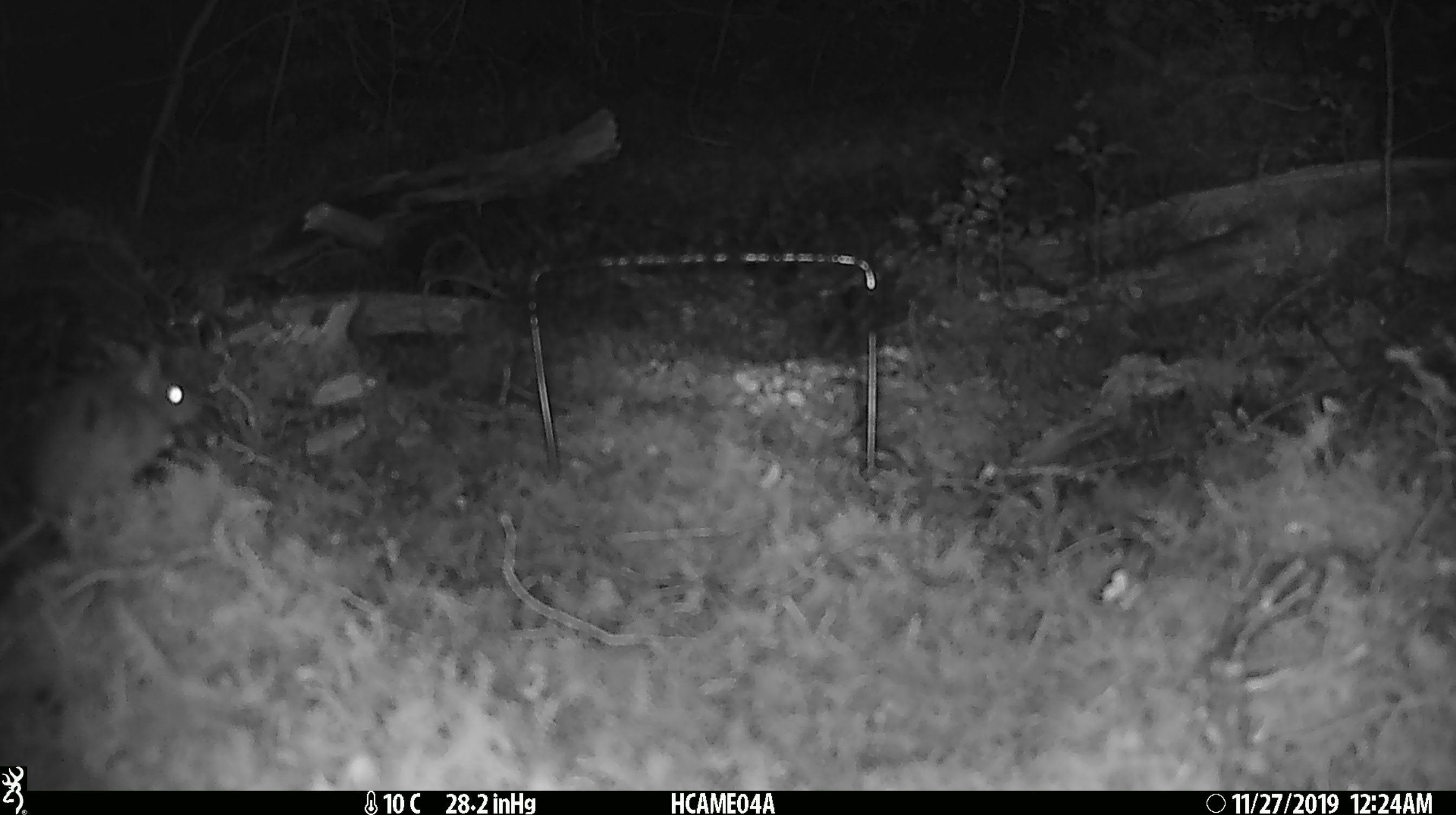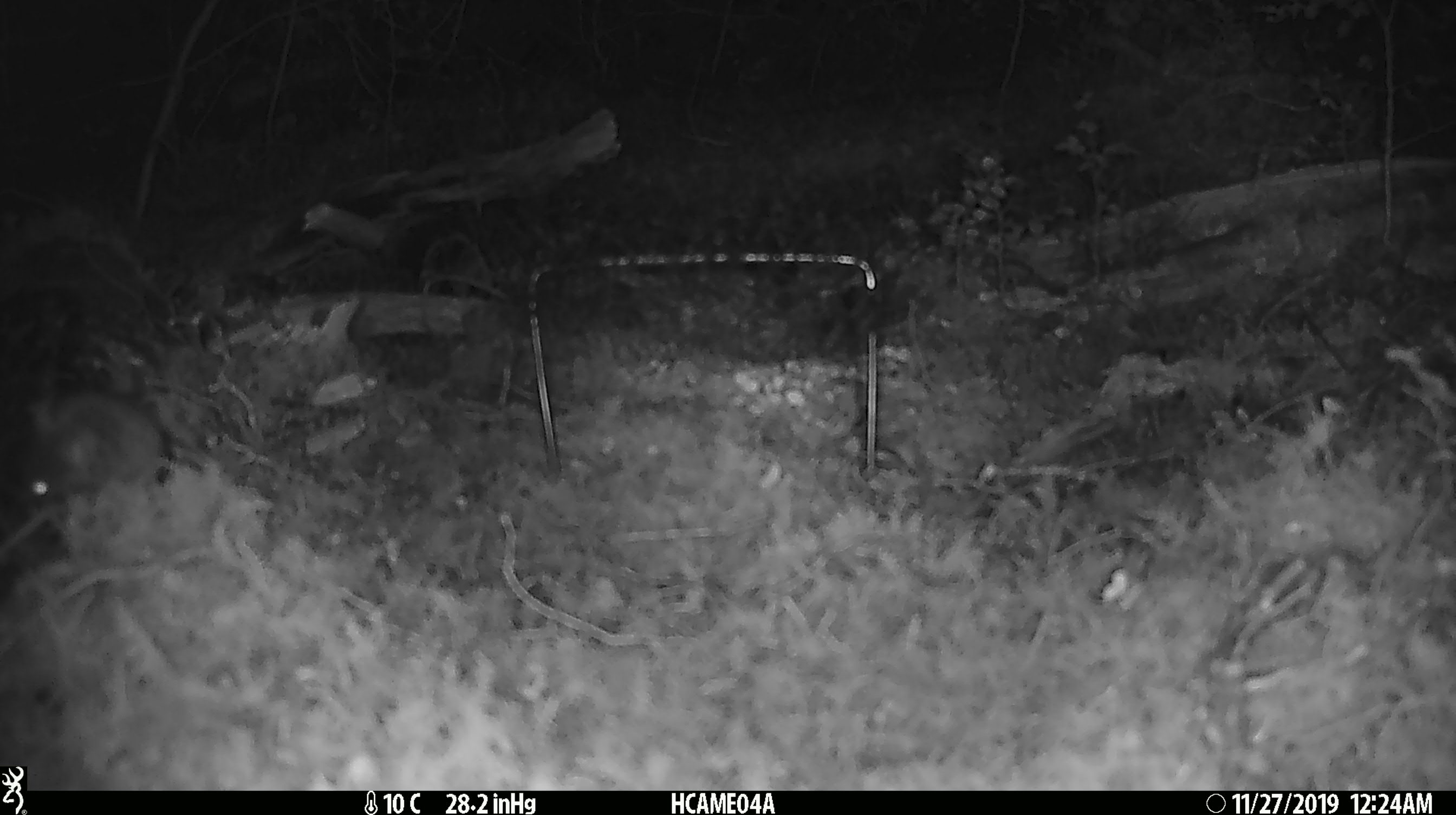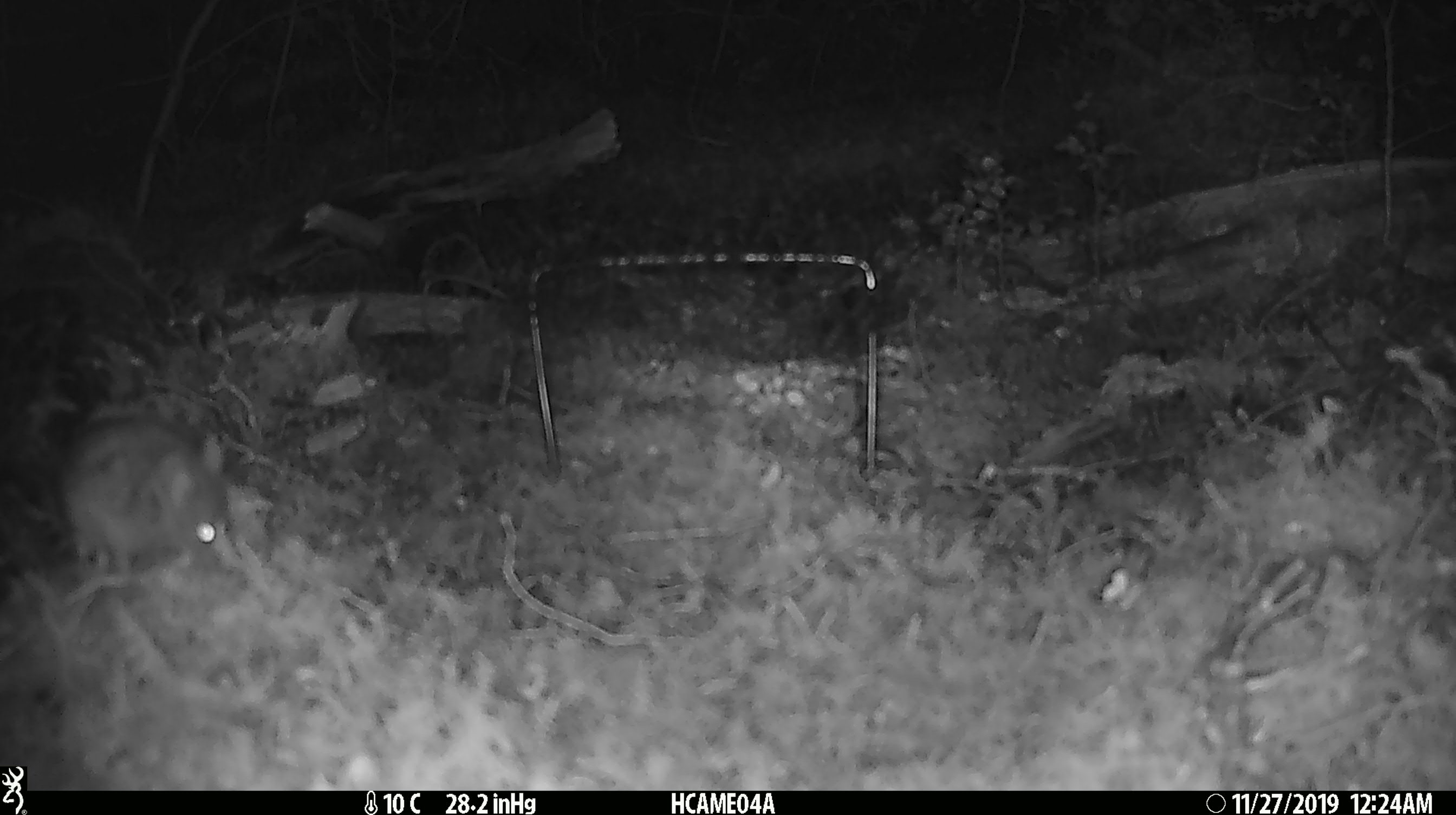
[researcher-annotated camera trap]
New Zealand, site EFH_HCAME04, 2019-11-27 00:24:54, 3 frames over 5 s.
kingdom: Animalia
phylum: Chordata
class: Mammalia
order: Rodentia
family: Muridae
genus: Mus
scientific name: Mus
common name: mouse